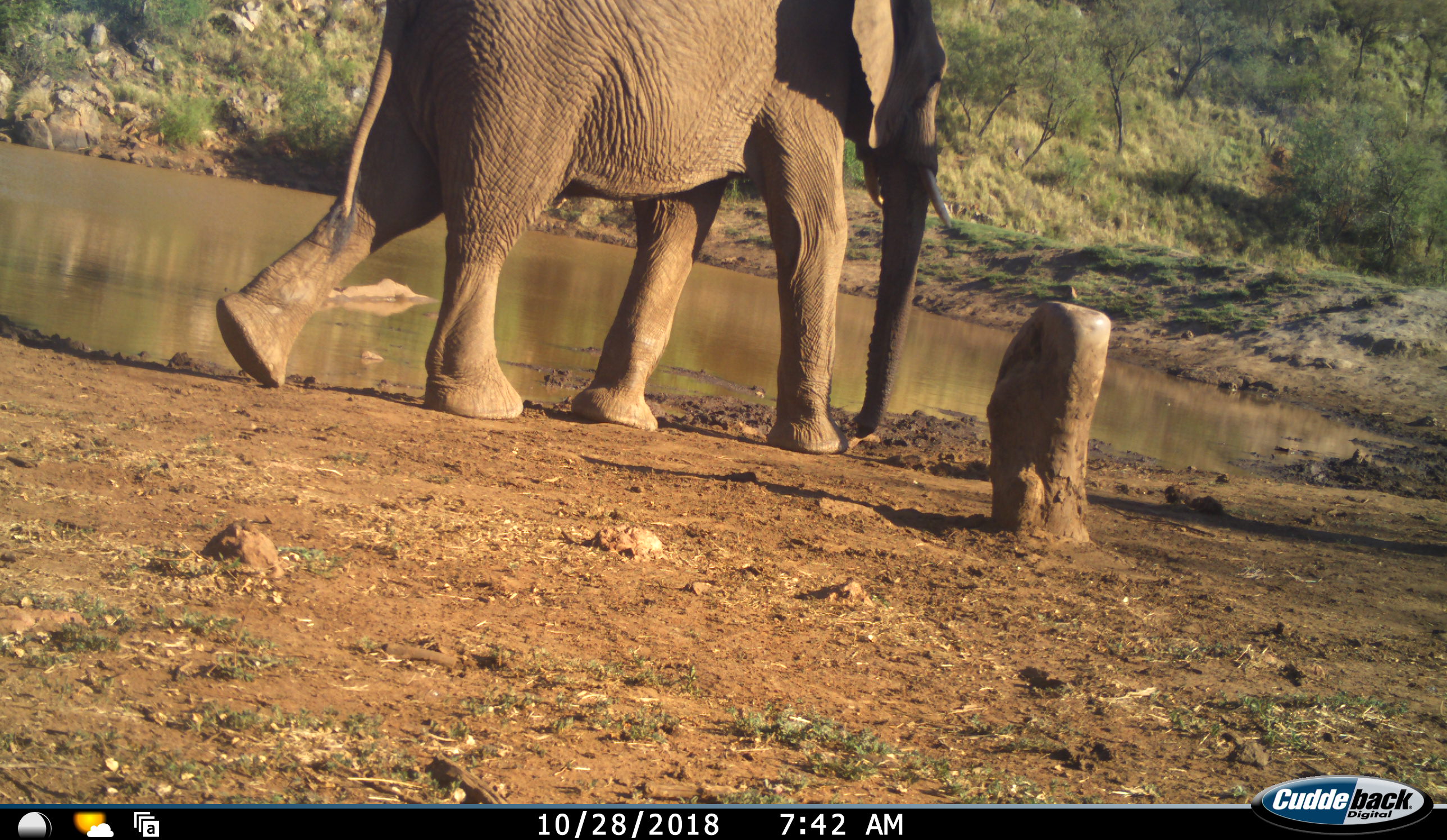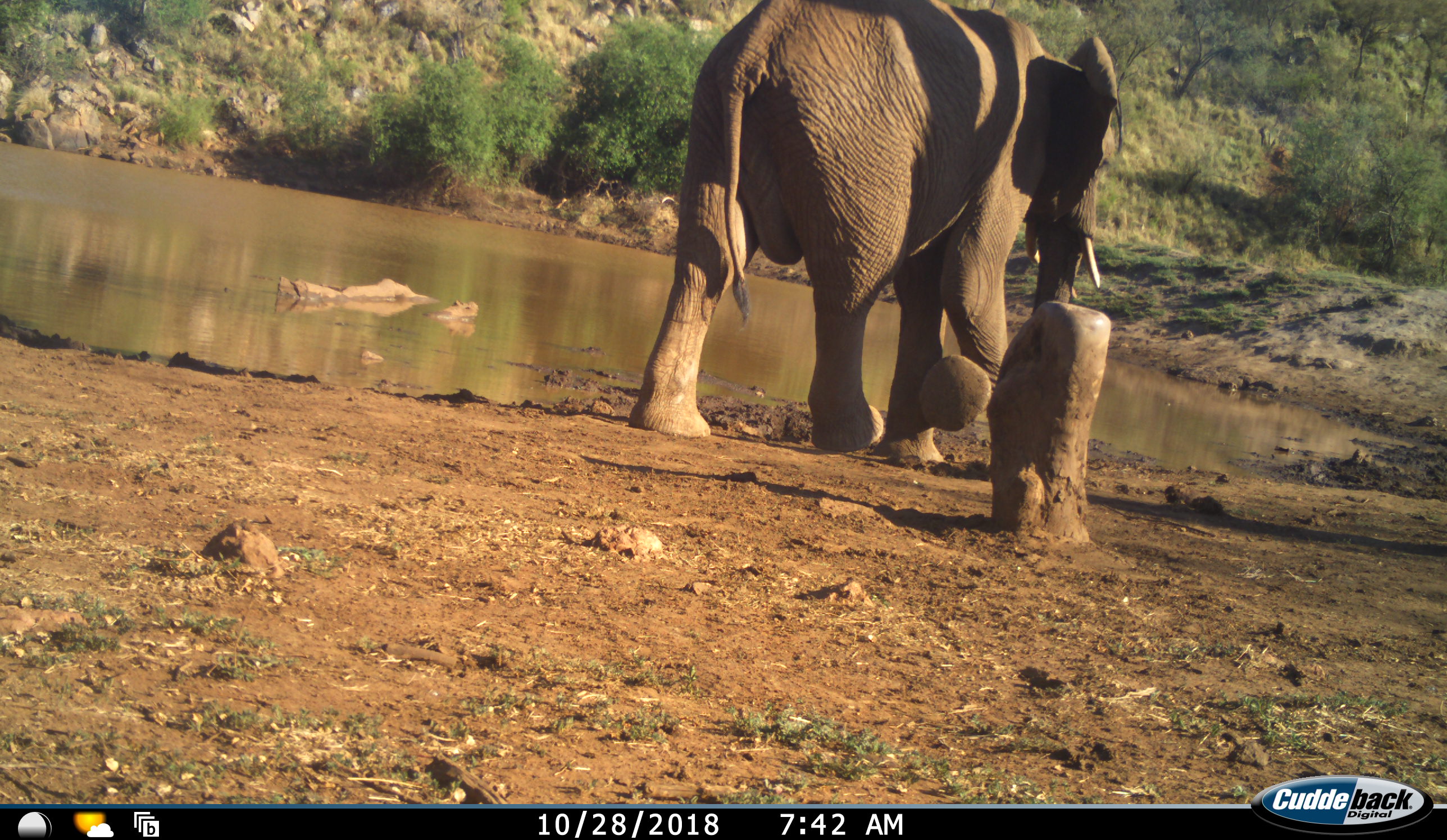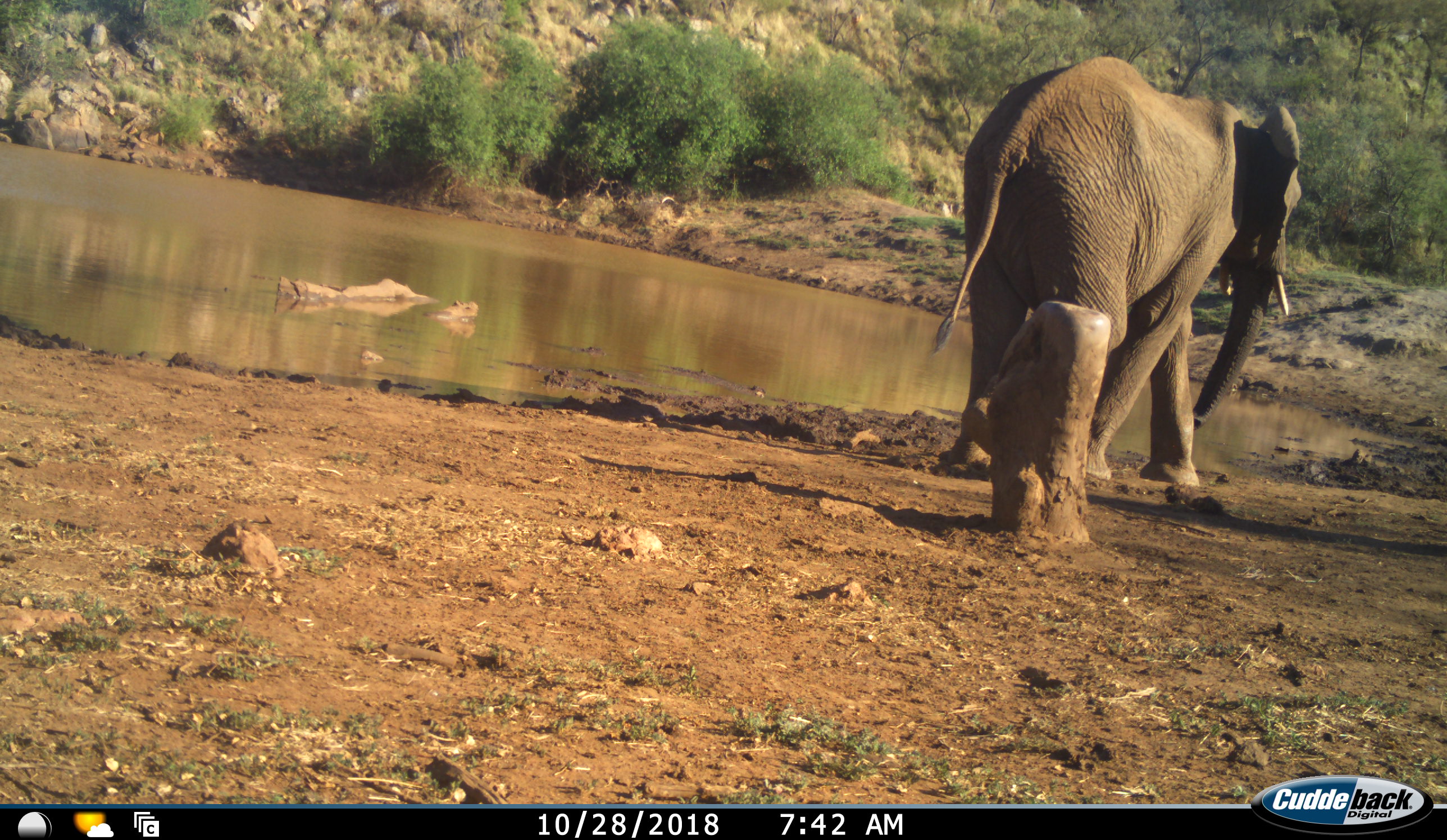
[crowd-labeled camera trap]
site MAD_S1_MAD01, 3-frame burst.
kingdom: Animalia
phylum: Chordata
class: Mammalia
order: Proboscidea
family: Elephantidae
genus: Loxodonta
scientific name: Loxodonta africana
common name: african bush elephant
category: elephant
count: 1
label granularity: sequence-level